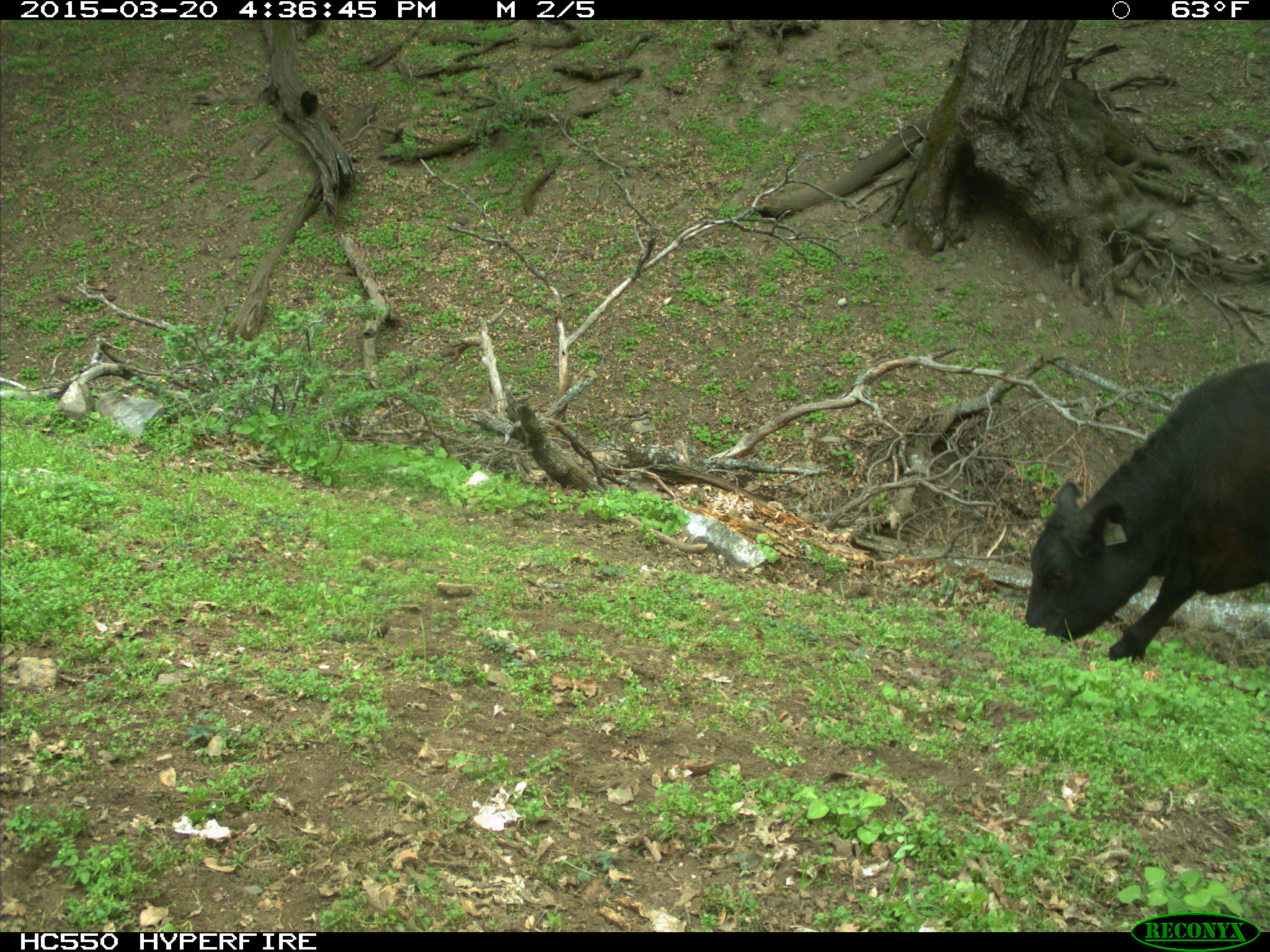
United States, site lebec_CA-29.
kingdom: Animalia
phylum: Chordata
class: Mammalia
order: Artiodactyla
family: Bovidae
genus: Bos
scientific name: Bos taurus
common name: domestic cow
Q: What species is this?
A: Bos taurus (domestic cow).